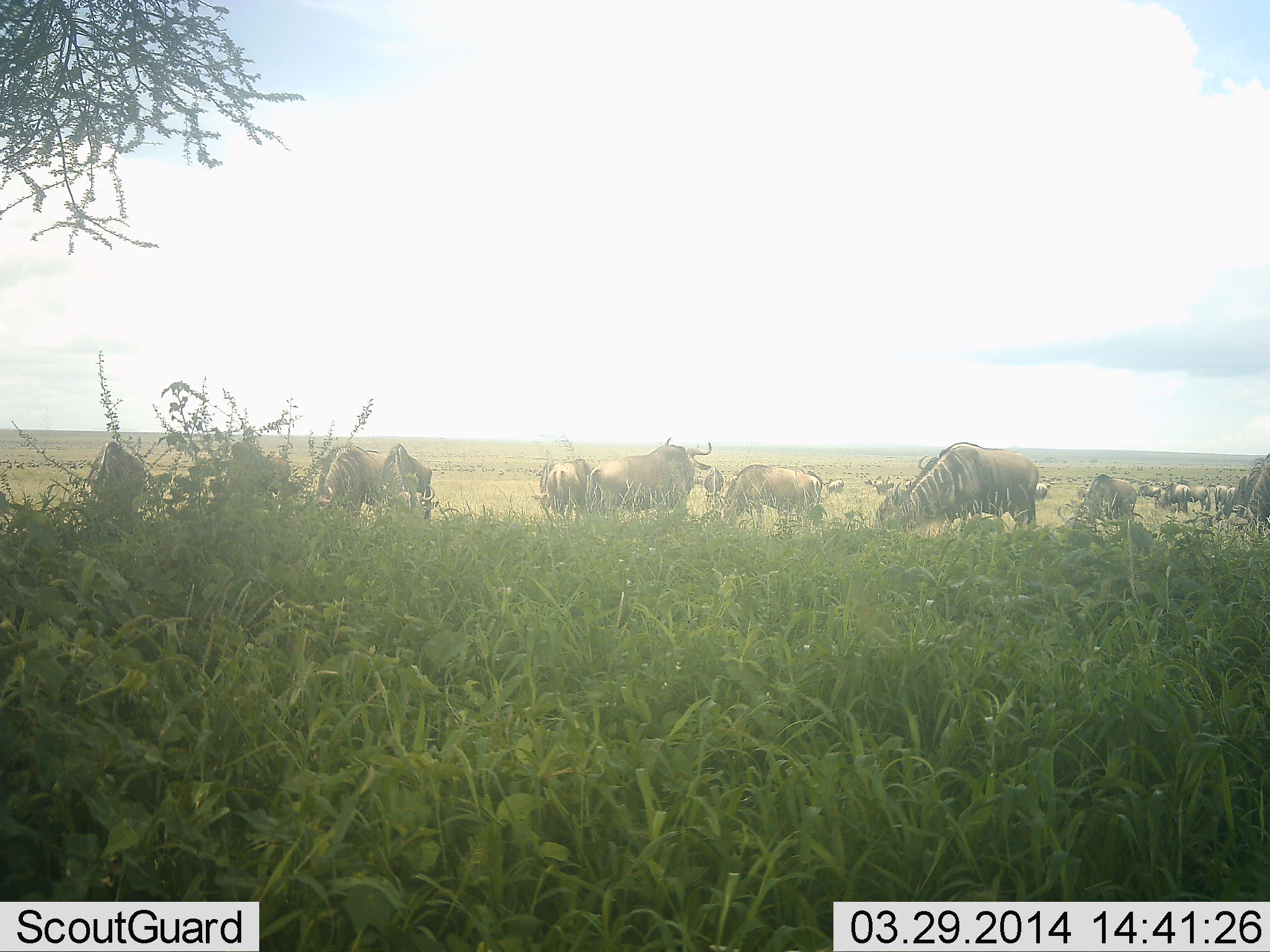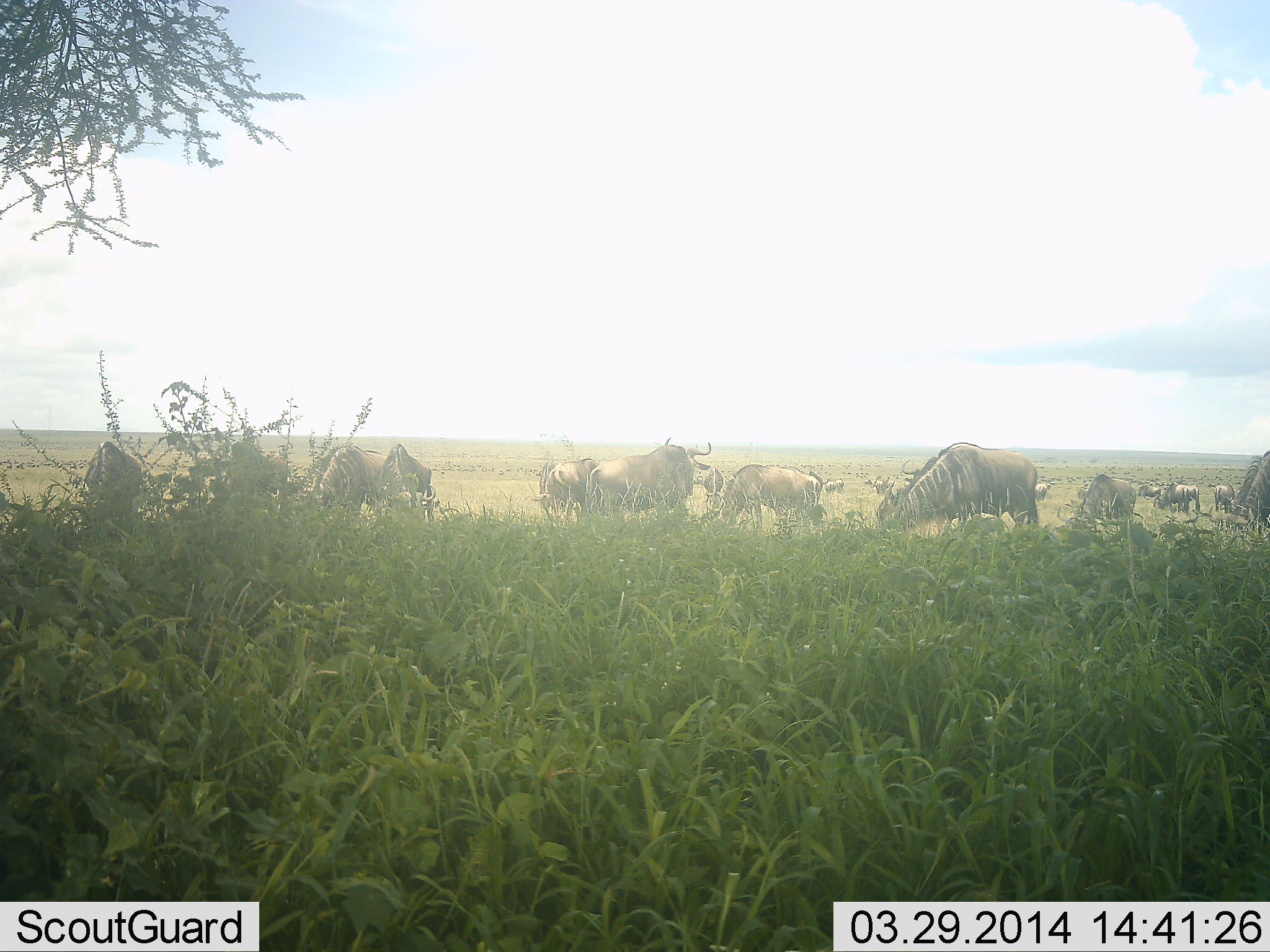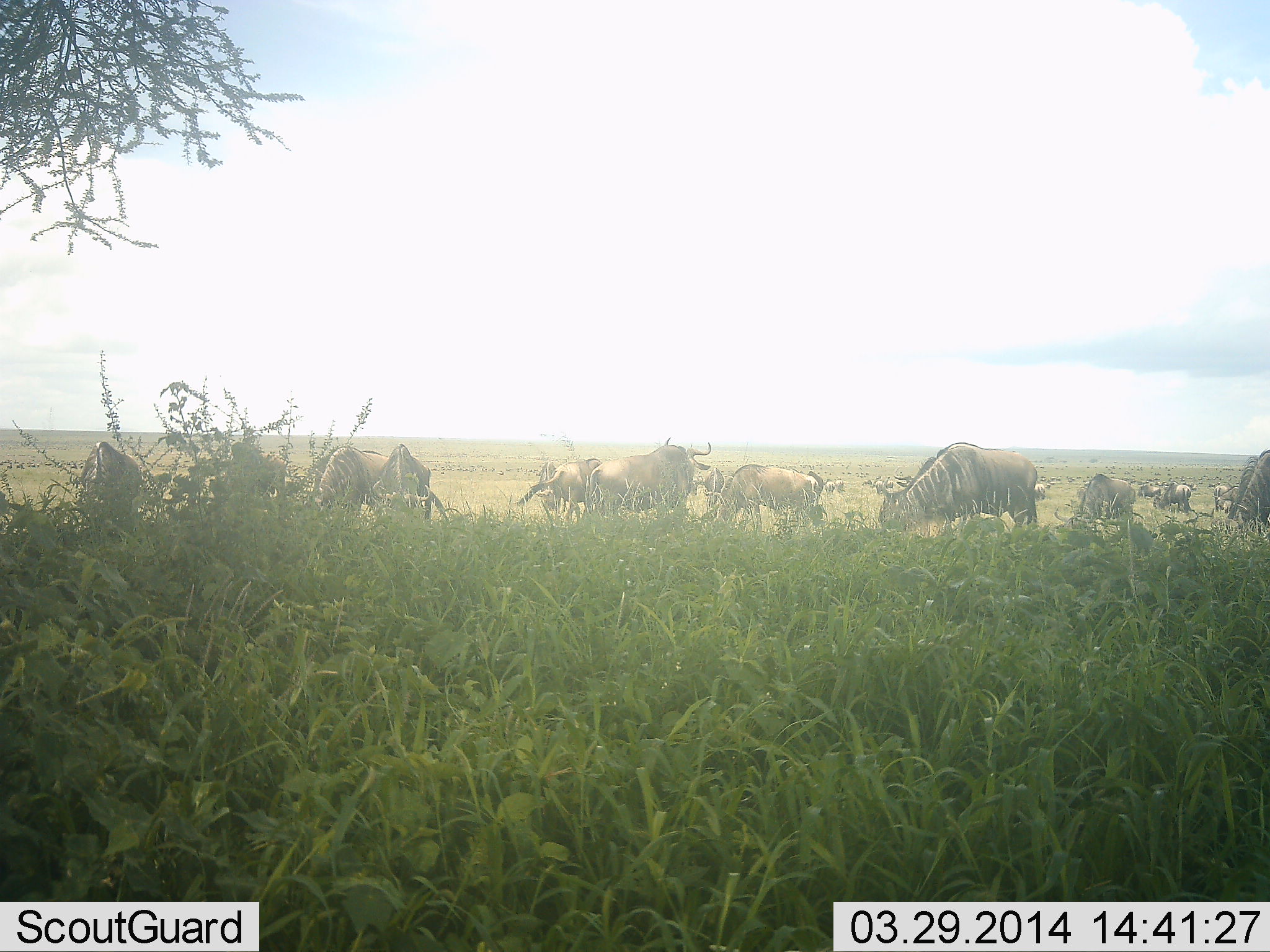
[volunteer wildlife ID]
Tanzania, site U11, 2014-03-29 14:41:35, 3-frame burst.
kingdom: Animalia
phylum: Chordata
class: Mammalia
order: Artiodactyla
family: Bovidae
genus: Connochaetes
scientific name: Connochaetes taurinus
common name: blue wildebeest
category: wildebeest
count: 11-50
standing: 66%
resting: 6%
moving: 12%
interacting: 3%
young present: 3%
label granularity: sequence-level